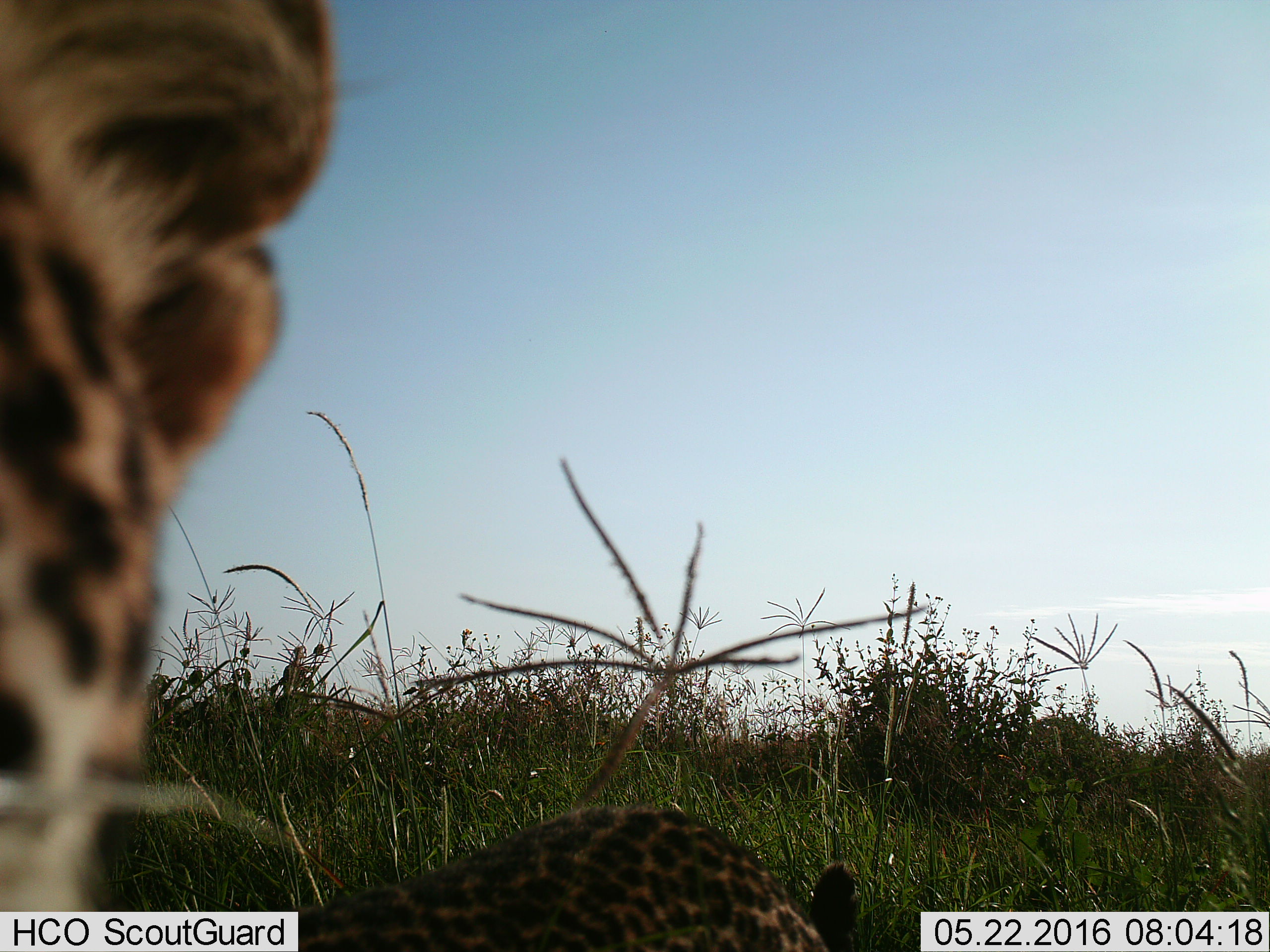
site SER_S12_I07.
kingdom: Animalia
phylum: Chordata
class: Mammalia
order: Carnivora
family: Felidae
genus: Acinonyx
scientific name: Acinonyx jubatus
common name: cheetah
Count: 1.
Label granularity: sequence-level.